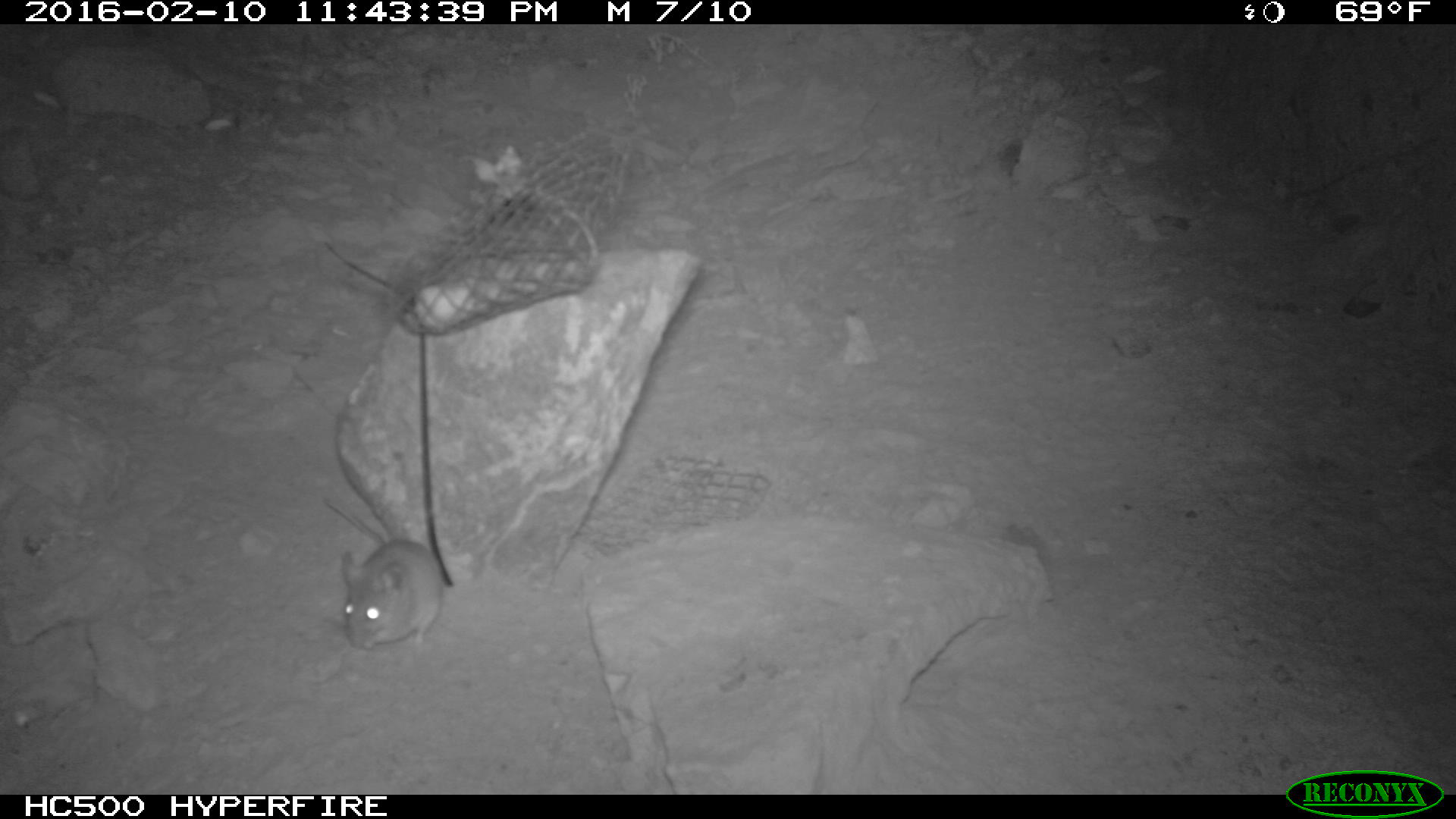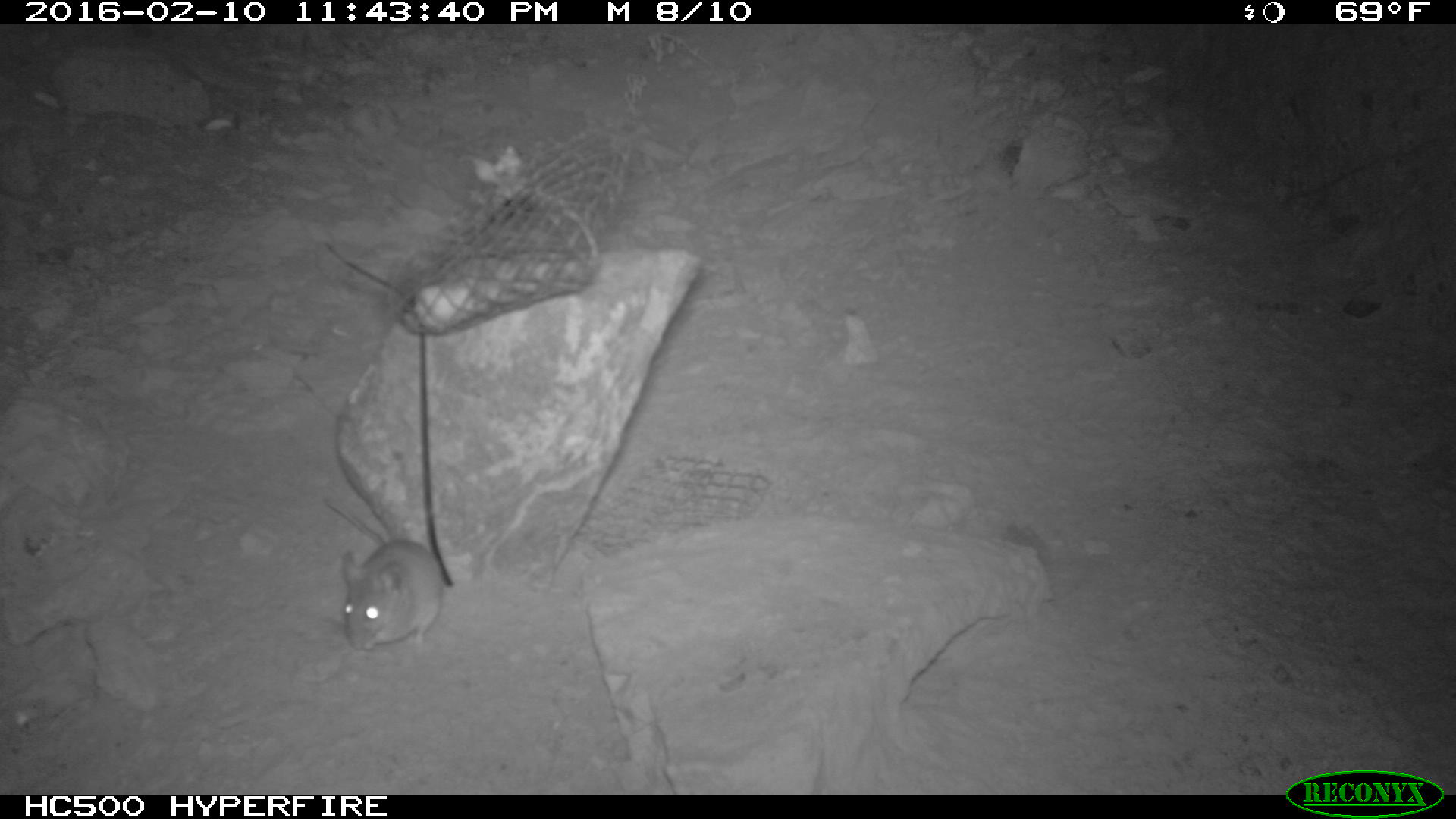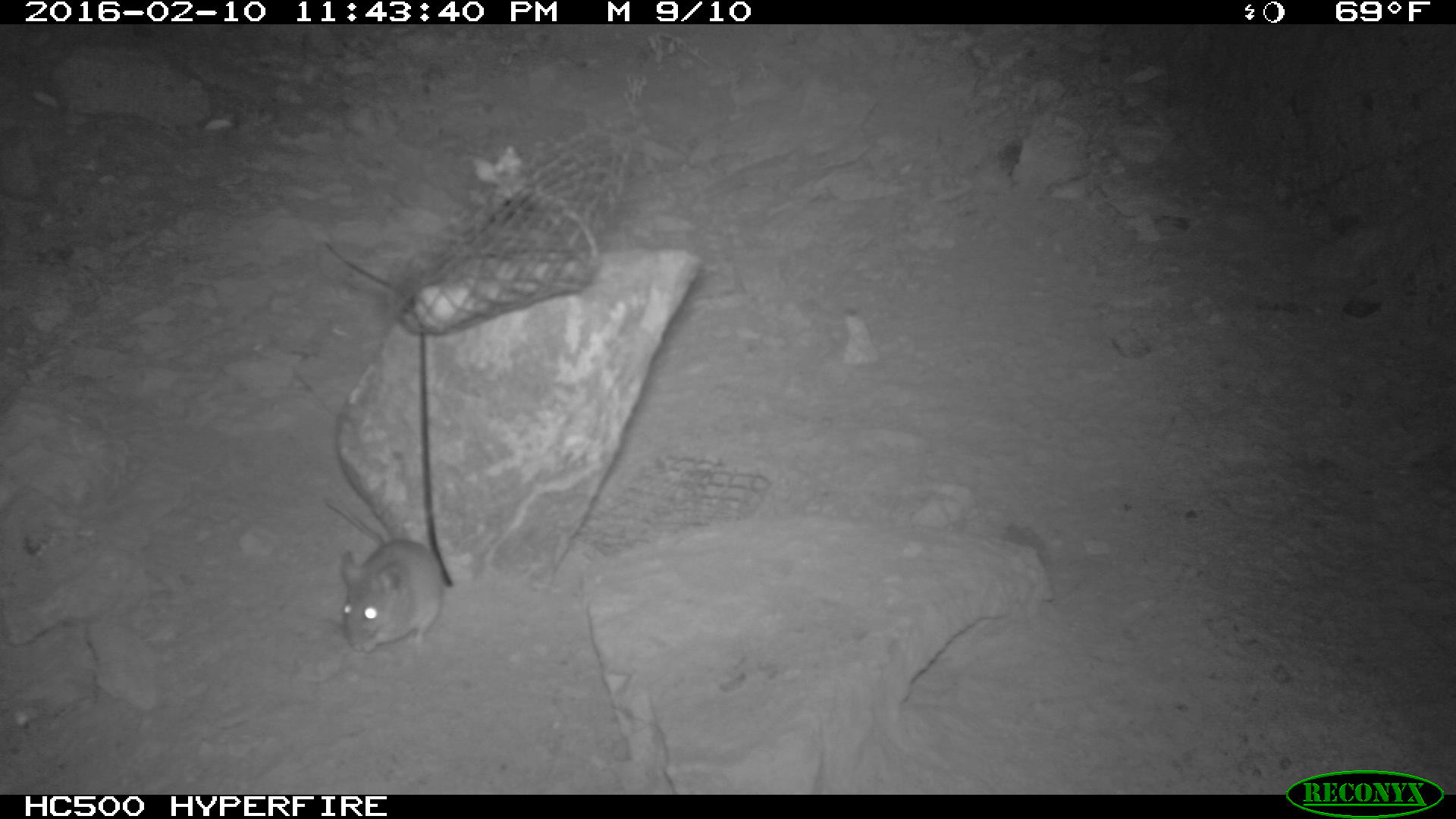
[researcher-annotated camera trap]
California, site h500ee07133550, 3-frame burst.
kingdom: Animalia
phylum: Chordata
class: Mammalia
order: Rodentia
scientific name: Rodentia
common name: rodent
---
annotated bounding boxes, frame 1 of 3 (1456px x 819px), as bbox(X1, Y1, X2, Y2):
rodent: bbox(315, 493, 444, 651)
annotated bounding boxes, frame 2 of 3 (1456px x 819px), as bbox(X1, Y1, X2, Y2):
rodent: bbox(321, 497, 443, 652)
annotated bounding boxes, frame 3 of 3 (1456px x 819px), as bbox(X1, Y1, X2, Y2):
rodent: bbox(320, 495, 443, 653)